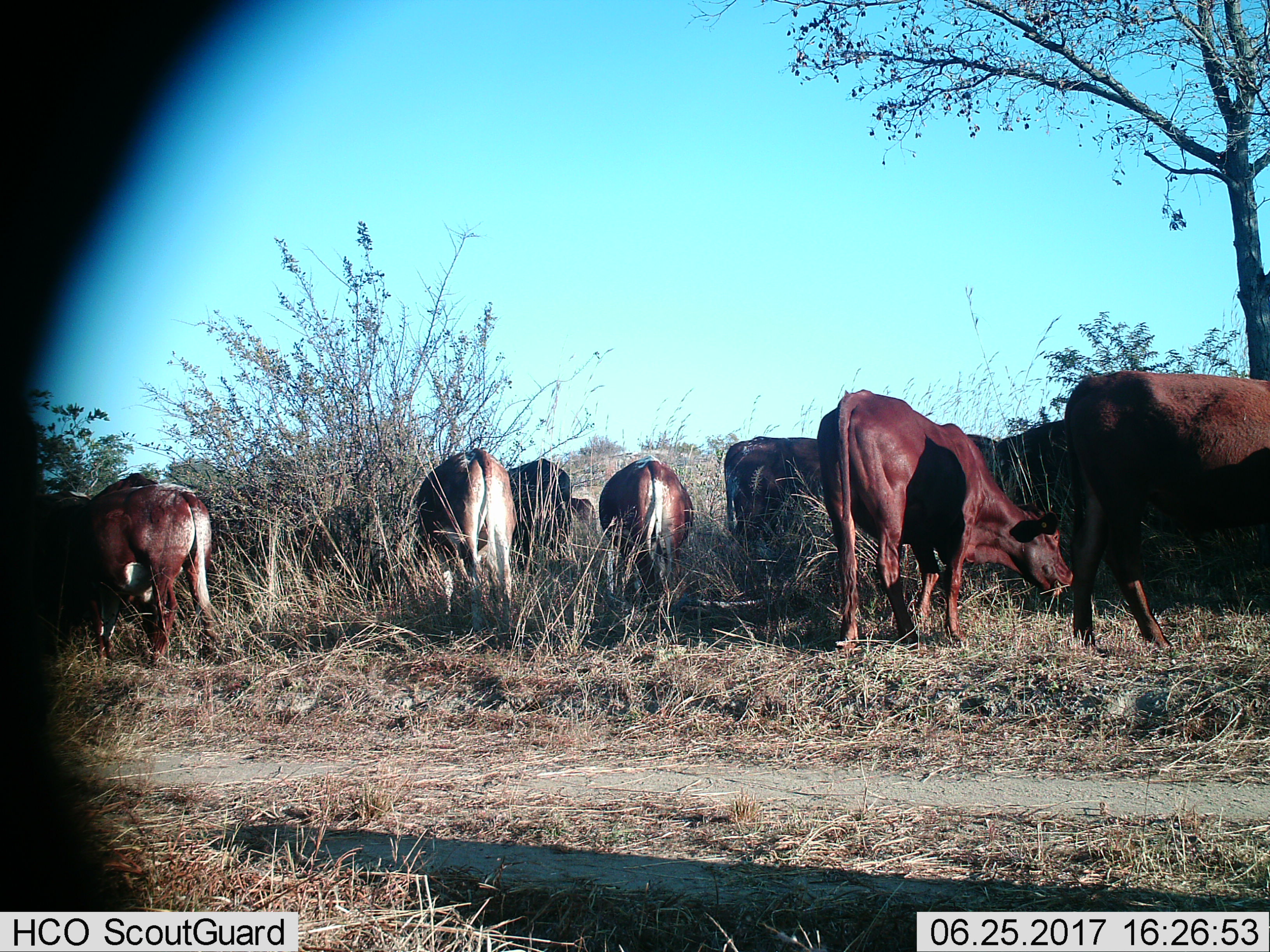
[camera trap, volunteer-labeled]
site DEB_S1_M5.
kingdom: Animalia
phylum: Chordata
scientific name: Vertebrata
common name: domestic animal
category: domesticanimal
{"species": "domesticanimal (domestic animal) (Vertebrata)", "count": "11-50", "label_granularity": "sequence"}